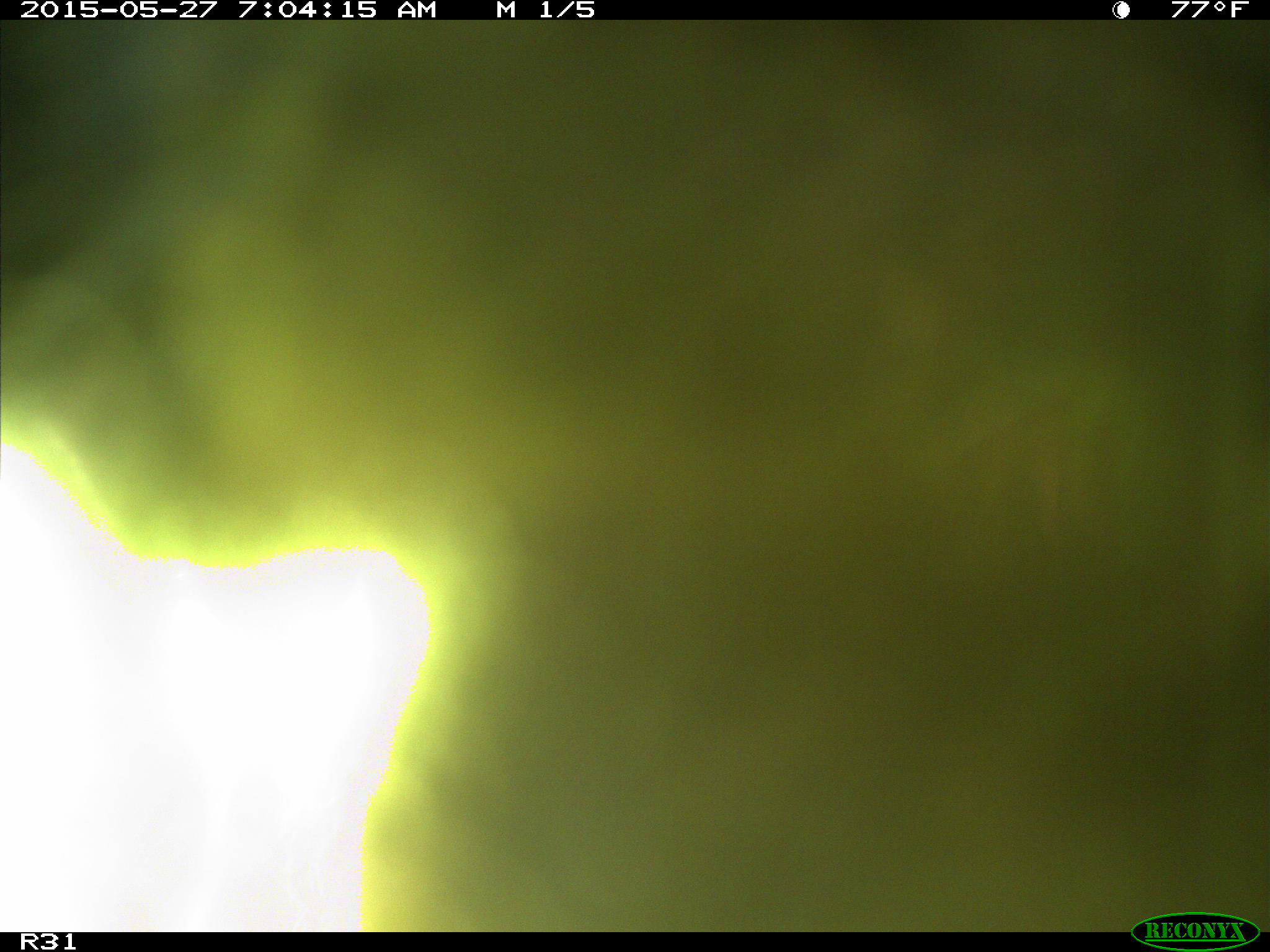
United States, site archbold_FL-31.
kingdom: Animalia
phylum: Chordata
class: Mammalia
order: Artiodactyla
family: Bovidae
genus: Bos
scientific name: Bos taurus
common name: domestic cow